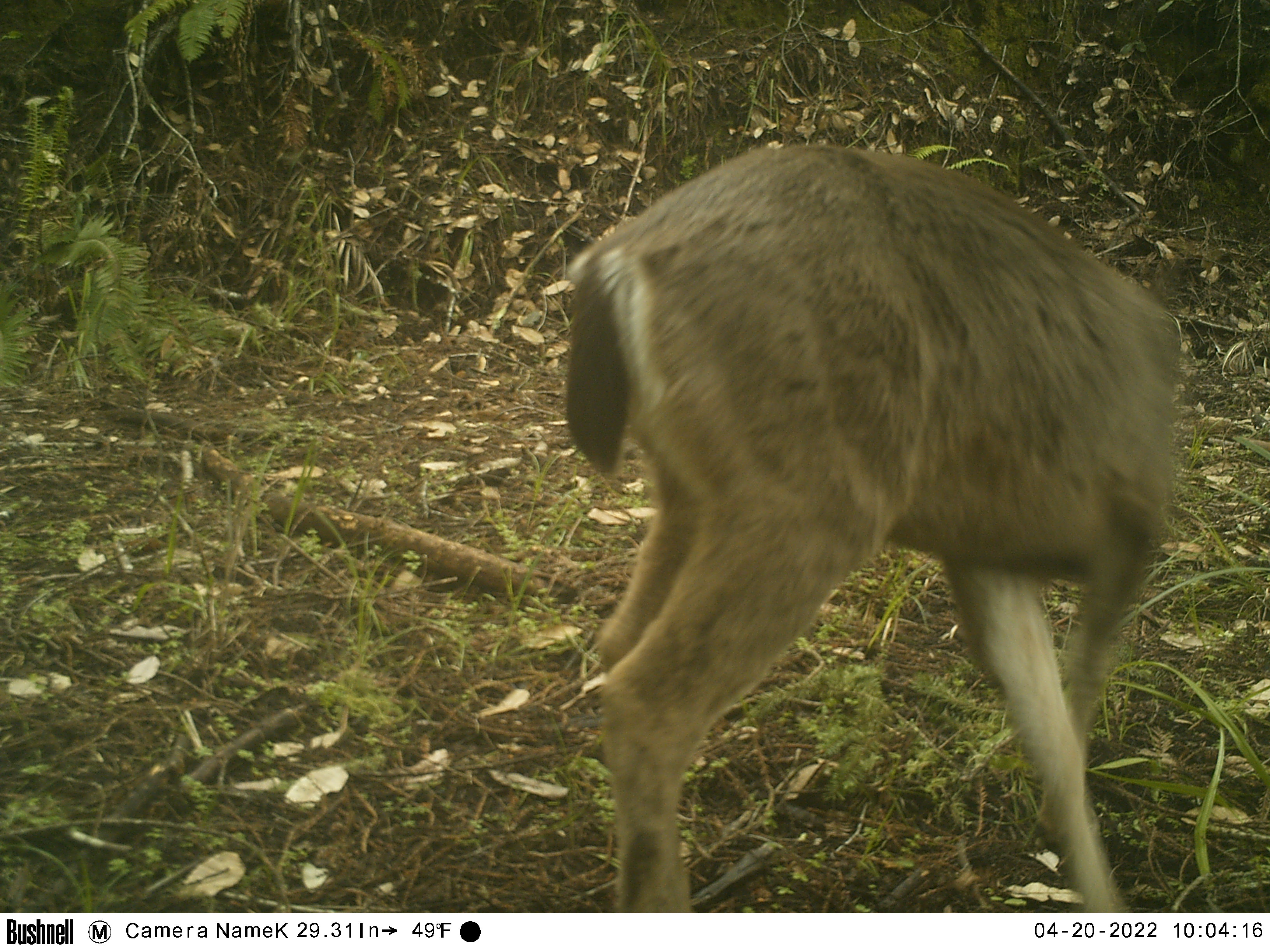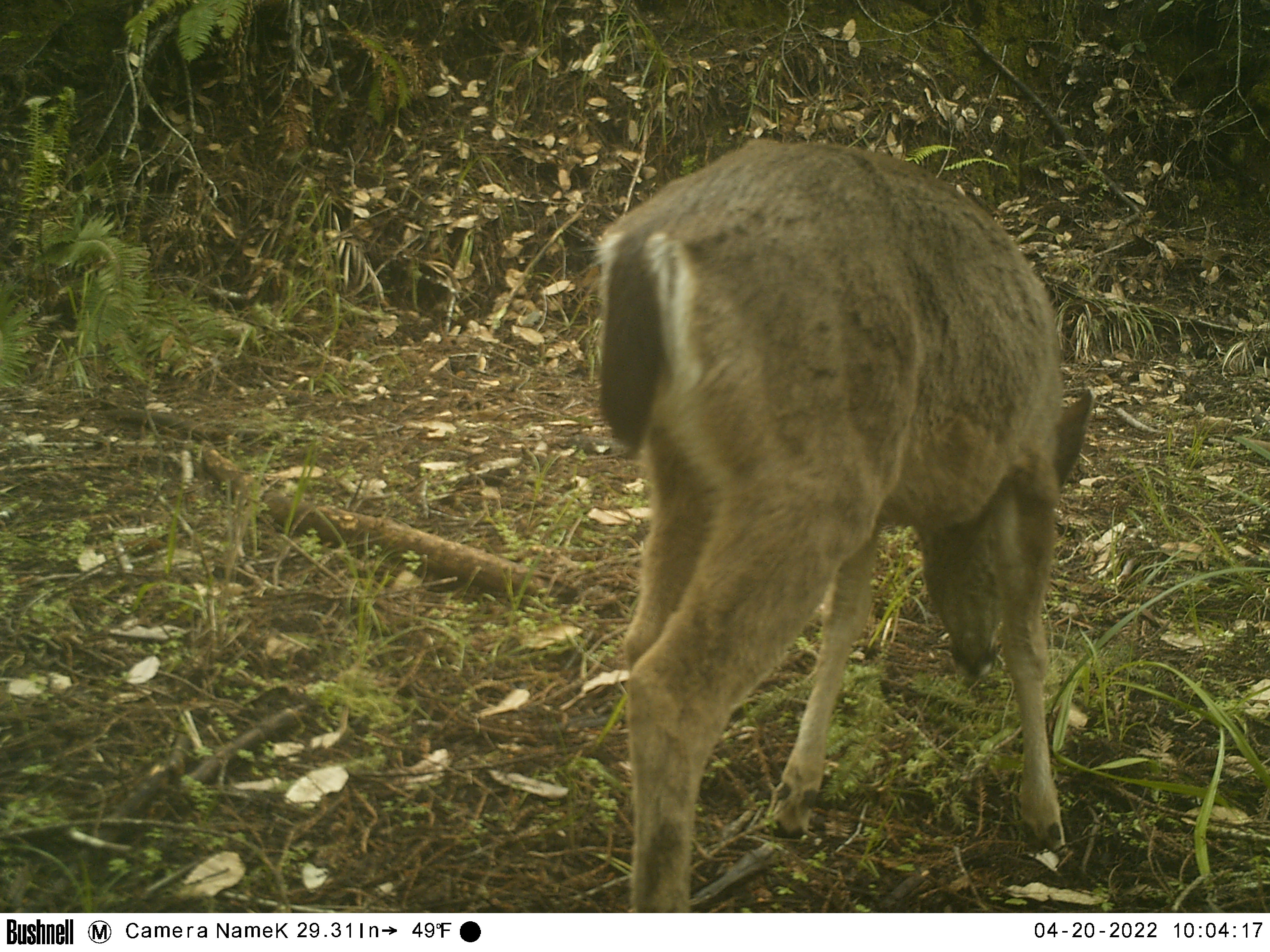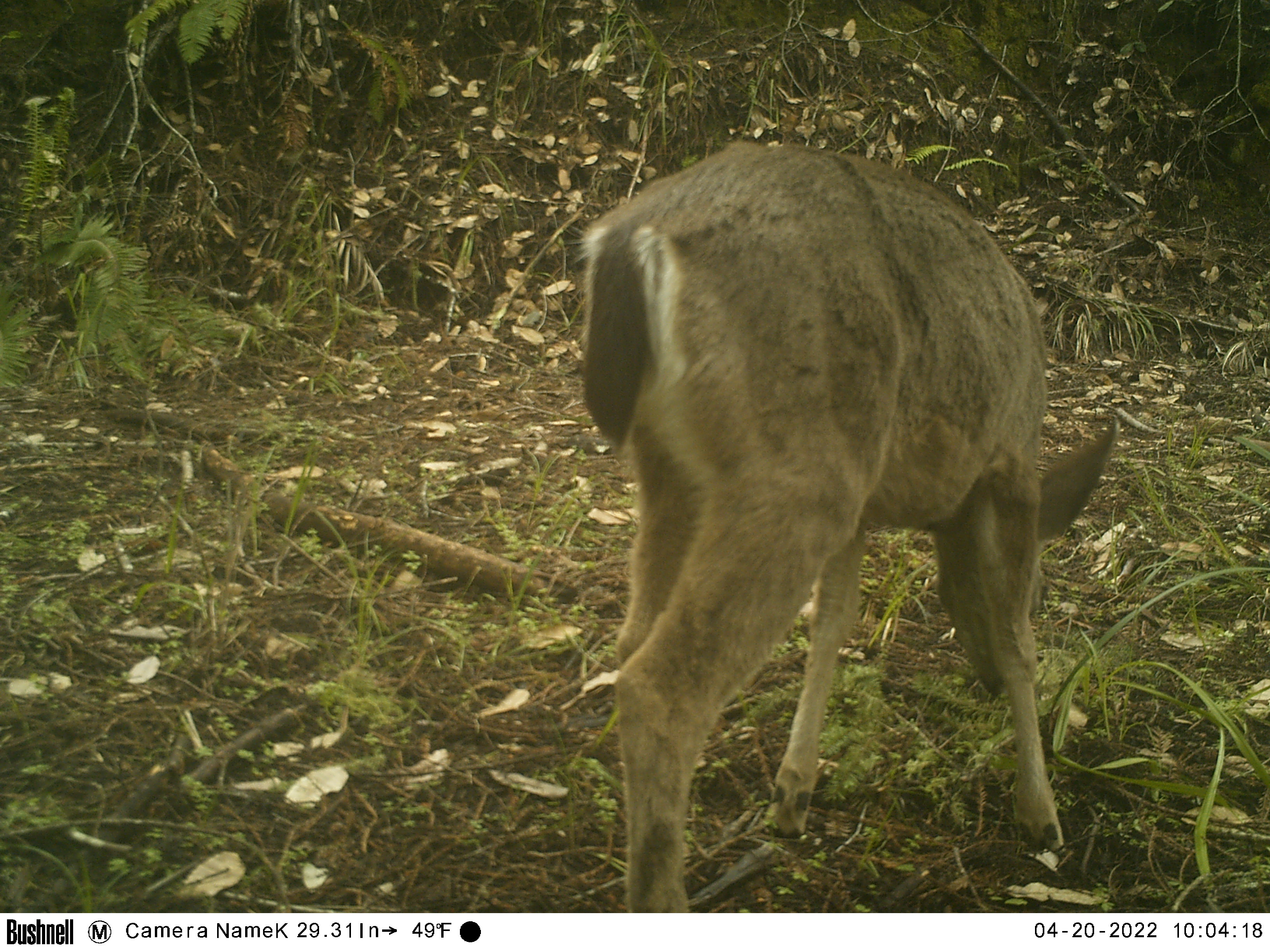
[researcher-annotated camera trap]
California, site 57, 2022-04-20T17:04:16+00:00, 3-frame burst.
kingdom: Animalia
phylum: Chordata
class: Mammalia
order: Artiodactyla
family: Cervidae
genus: Odocoileus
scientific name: Odocoileus hemionus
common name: mule deer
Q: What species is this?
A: Mule deer (Odocoileus hemionus).